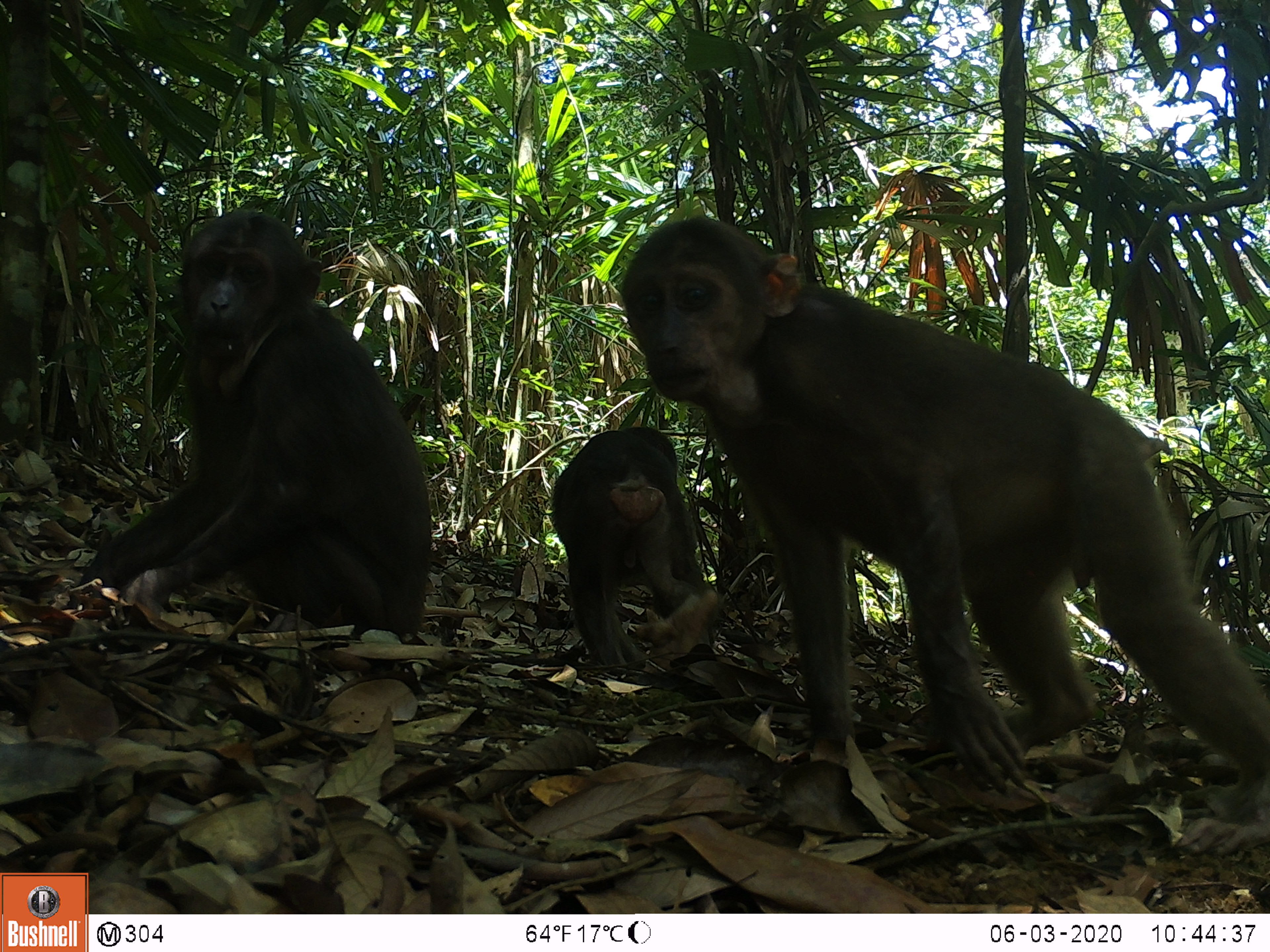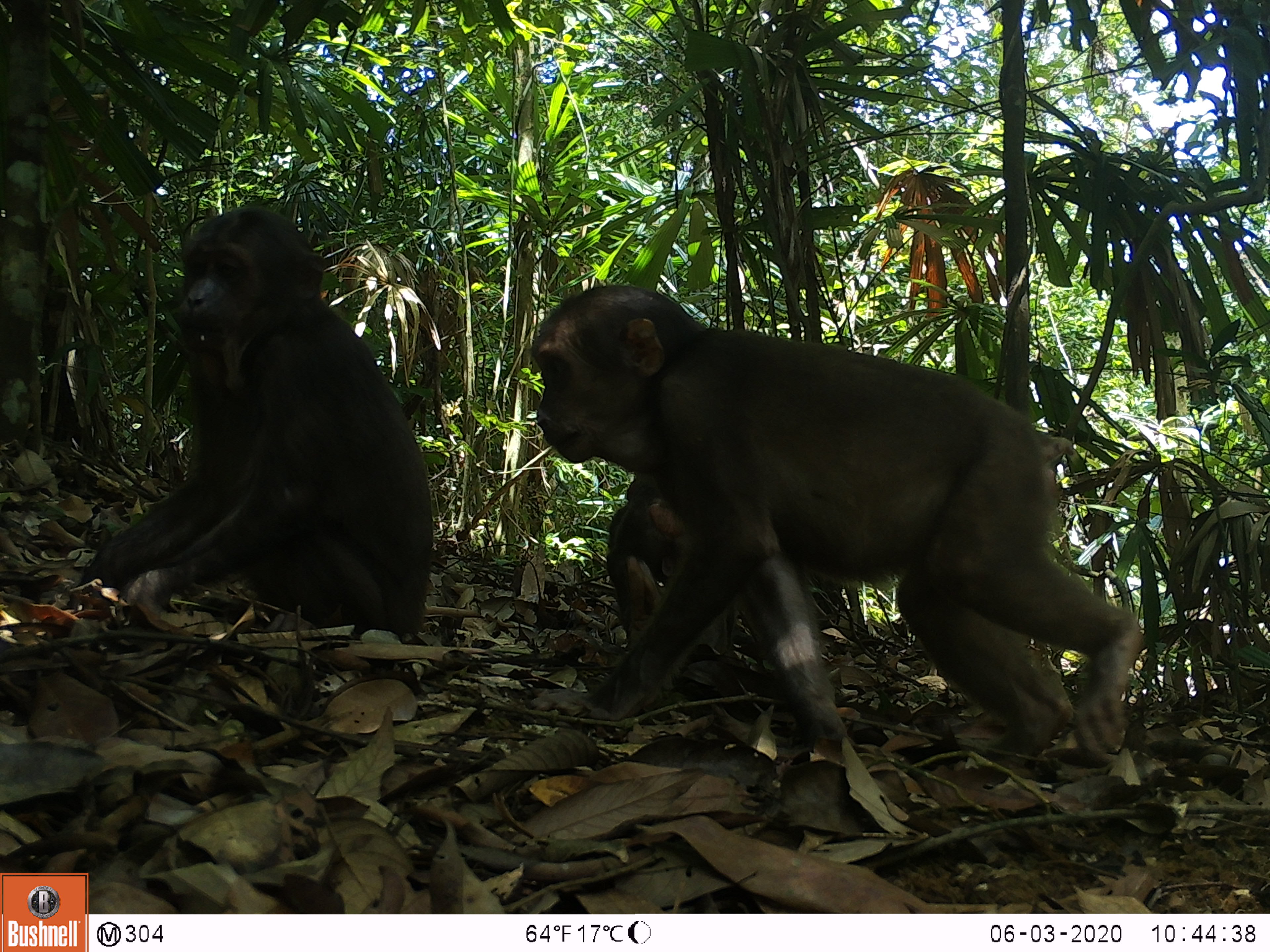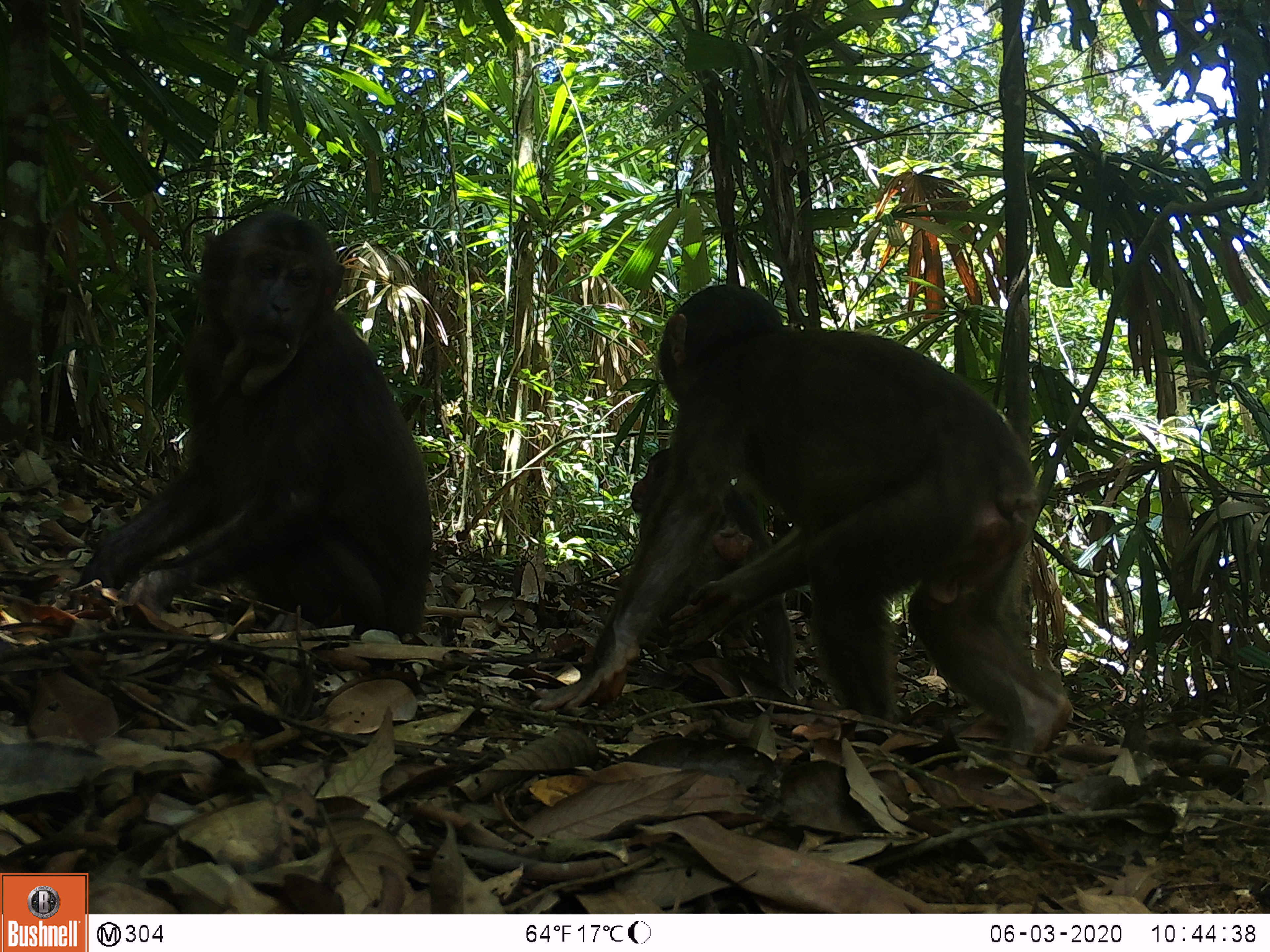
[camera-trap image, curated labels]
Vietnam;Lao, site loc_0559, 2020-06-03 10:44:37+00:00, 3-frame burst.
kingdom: Animalia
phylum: Chordata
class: Mammalia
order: Primates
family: Cercopithecidae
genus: Macaca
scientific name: Macaca arctoides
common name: stump-tailed macaque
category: stump tailed macaque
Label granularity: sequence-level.